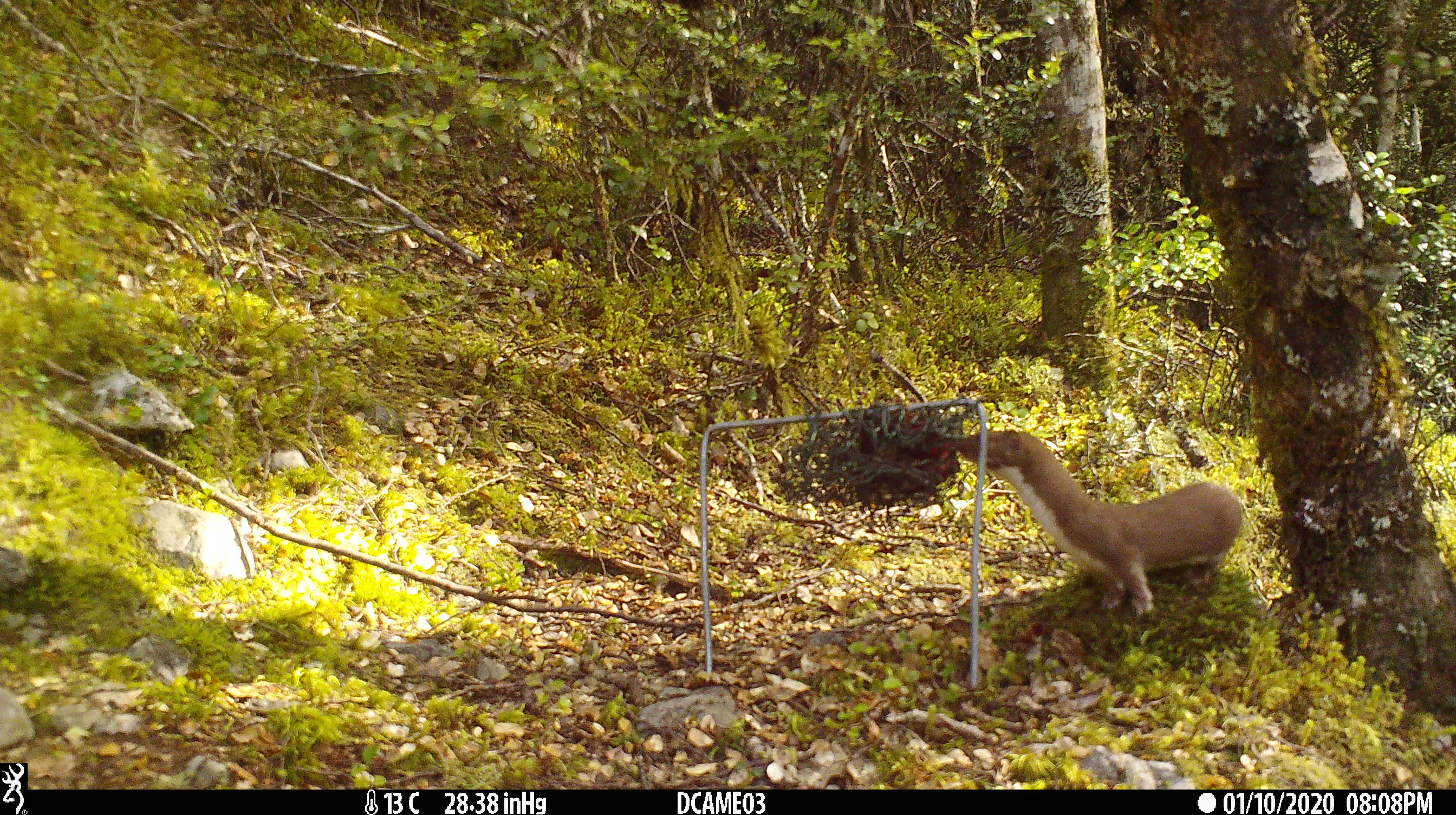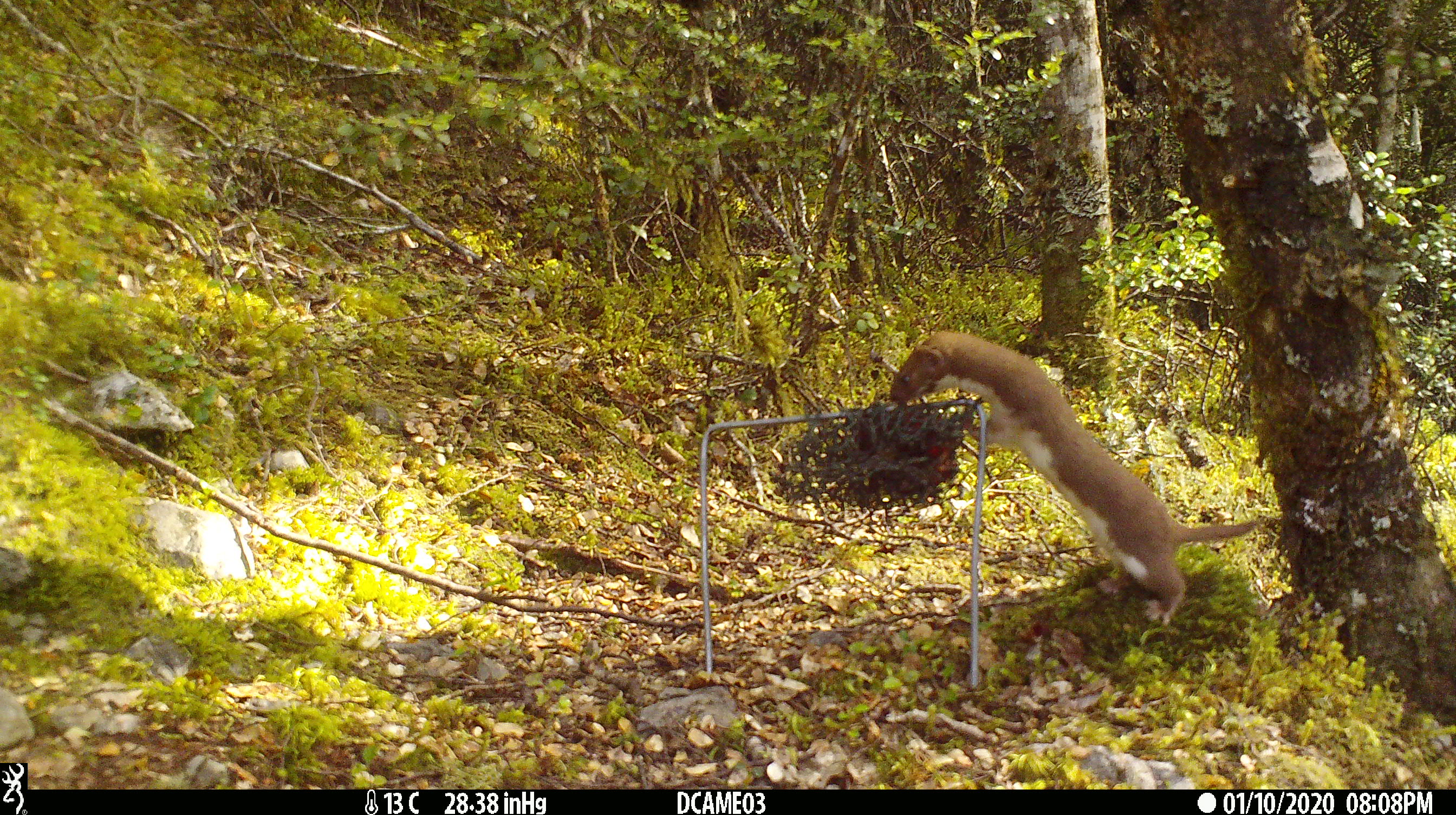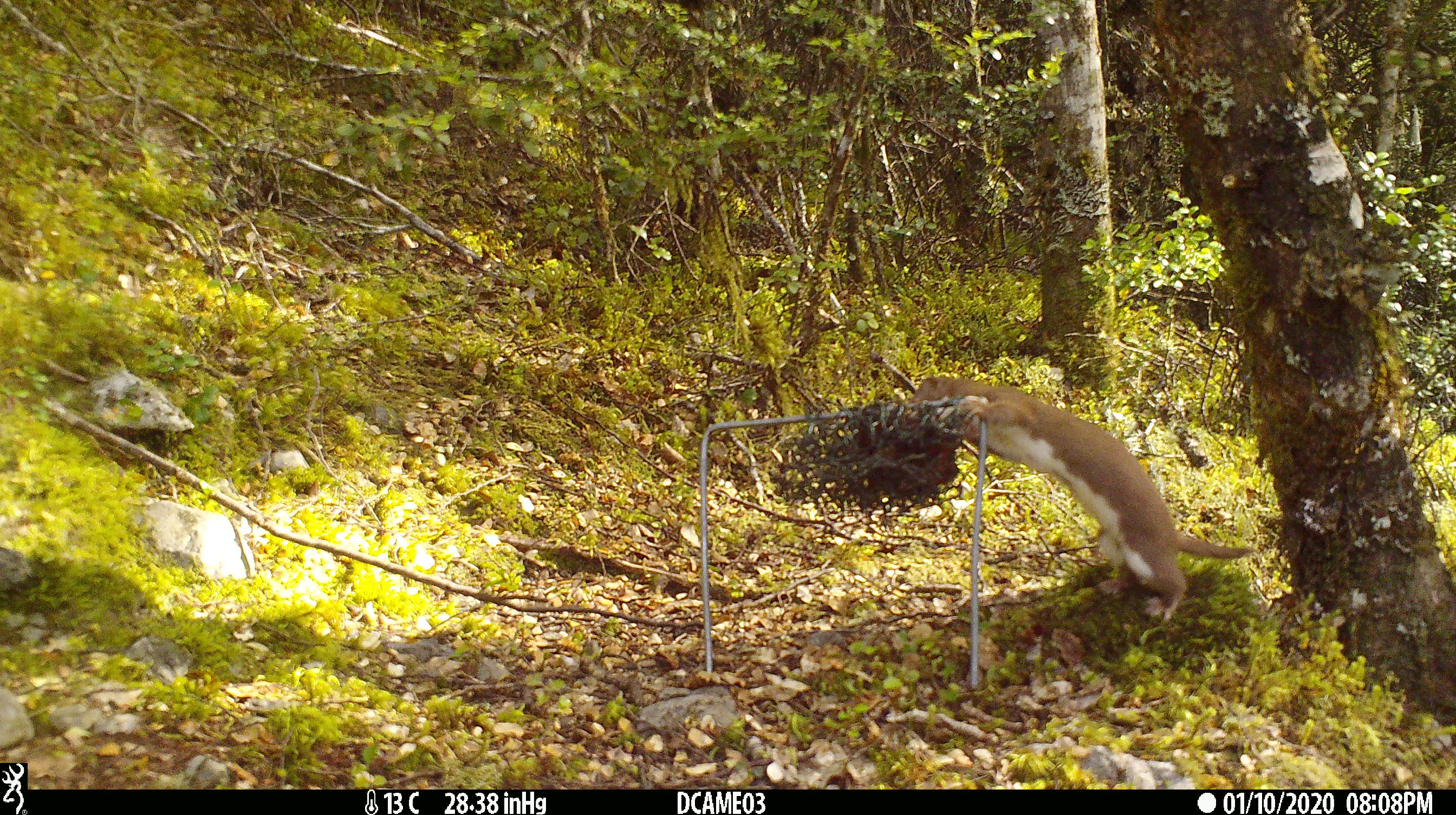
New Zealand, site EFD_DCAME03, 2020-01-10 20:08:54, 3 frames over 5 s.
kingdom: Animalia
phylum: Chordata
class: Mammalia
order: Carnivora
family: Mustelidae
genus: Mustela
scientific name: Mustela nivalis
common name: least weasel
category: weasel